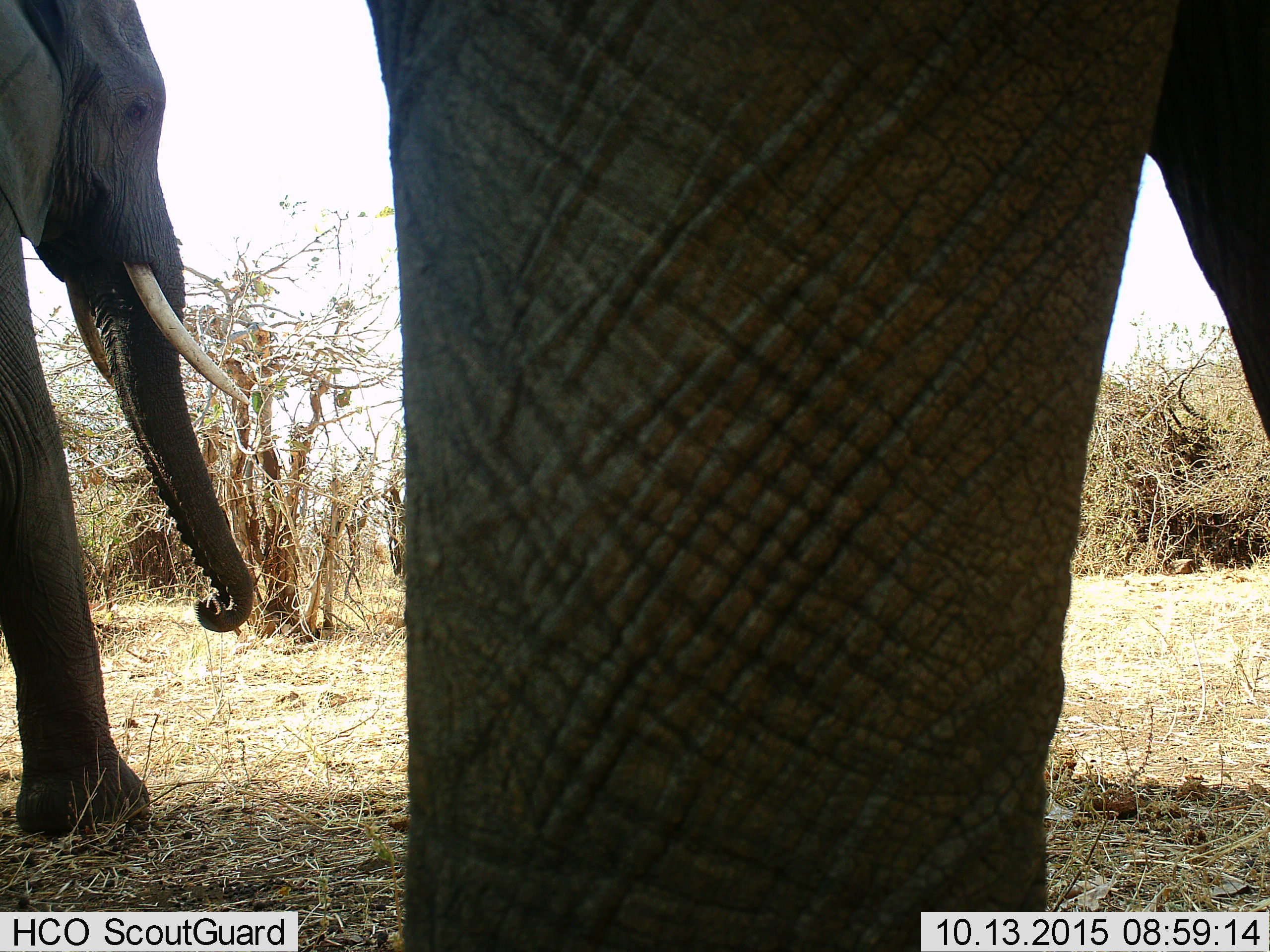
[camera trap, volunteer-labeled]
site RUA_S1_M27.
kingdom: Animalia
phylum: Chordata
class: Mammalia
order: Proboscidea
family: Elephantidae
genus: Loxodonta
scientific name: Loxodonta africana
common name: african bush elephant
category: elephant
Elephant (african bush elephant) (Loxodonta africana), count 2. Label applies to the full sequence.